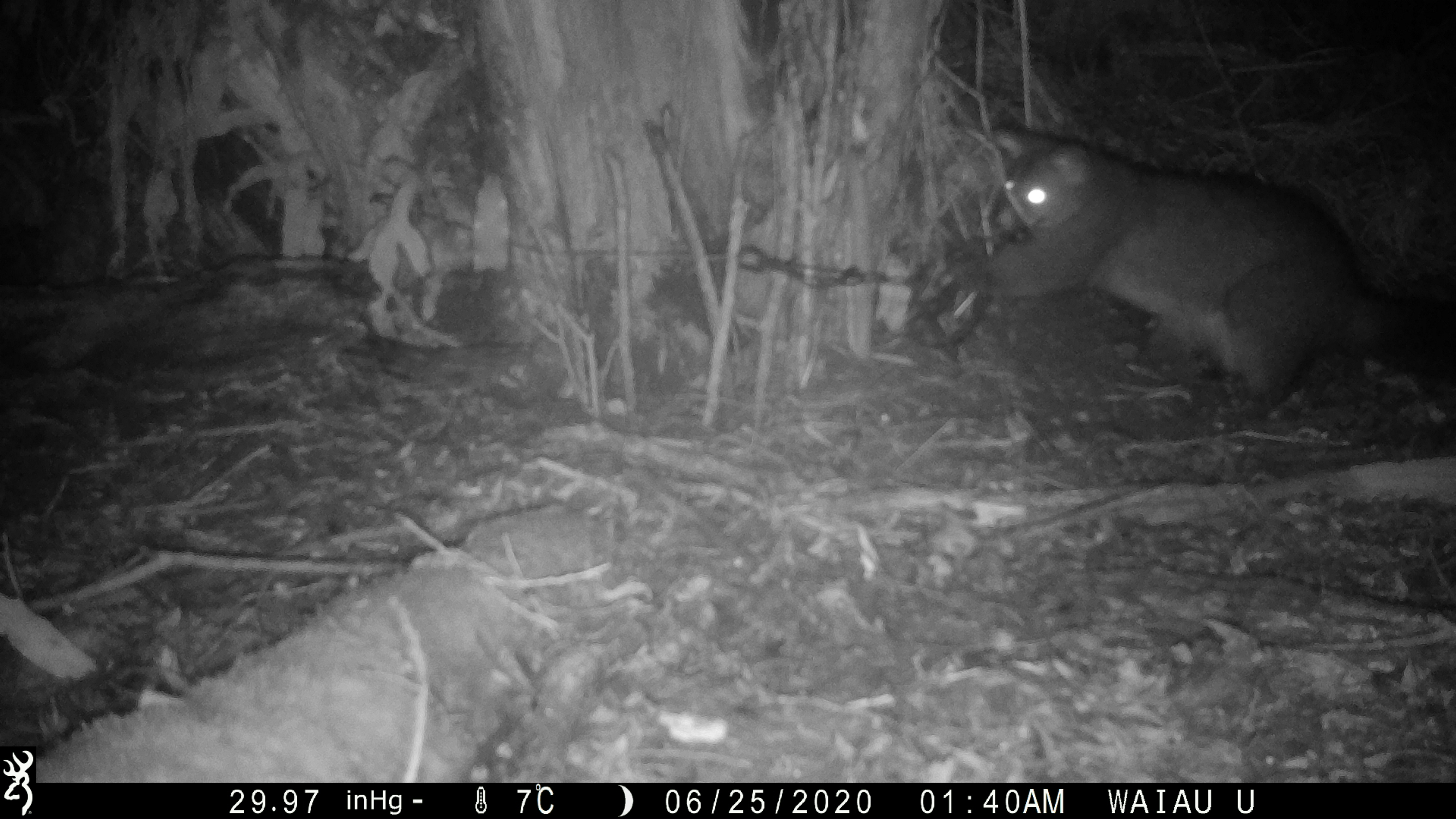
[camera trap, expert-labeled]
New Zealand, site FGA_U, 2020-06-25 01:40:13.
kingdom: Animalia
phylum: Chordata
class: Mammalia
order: Diprotodontia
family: Phalangeridae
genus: Trichosurus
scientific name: Trichosurus vulpecula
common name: common brushtail possum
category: possum